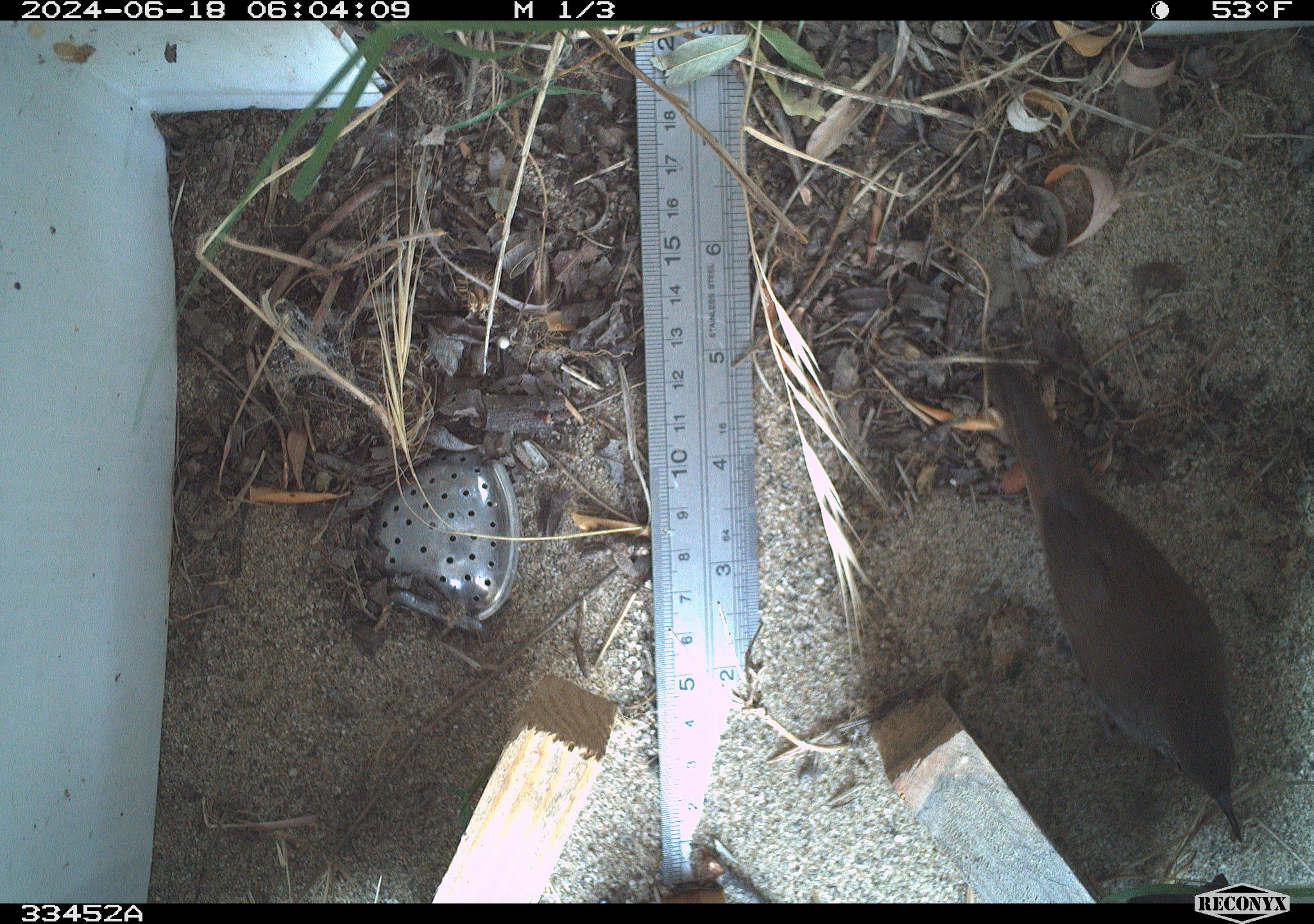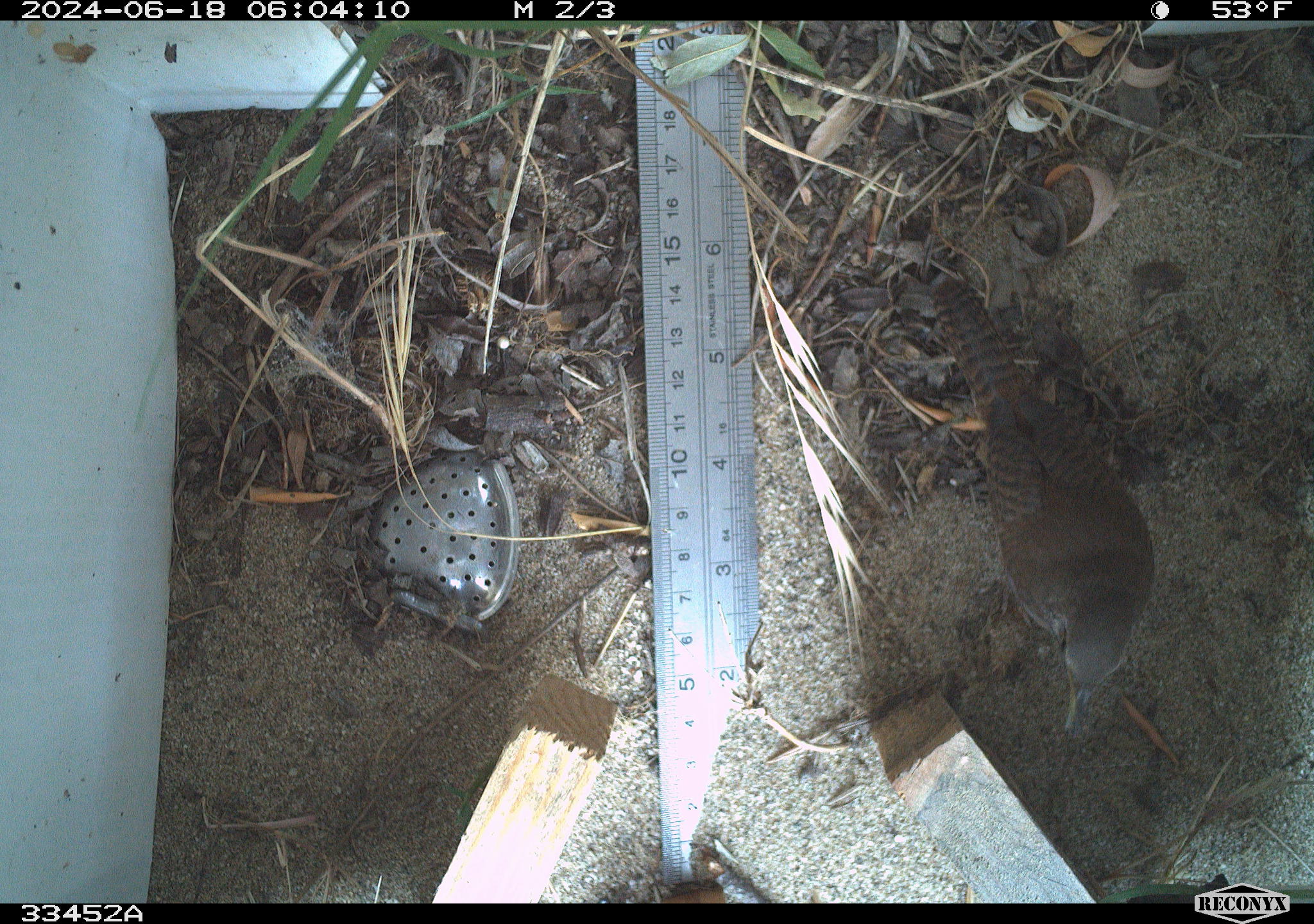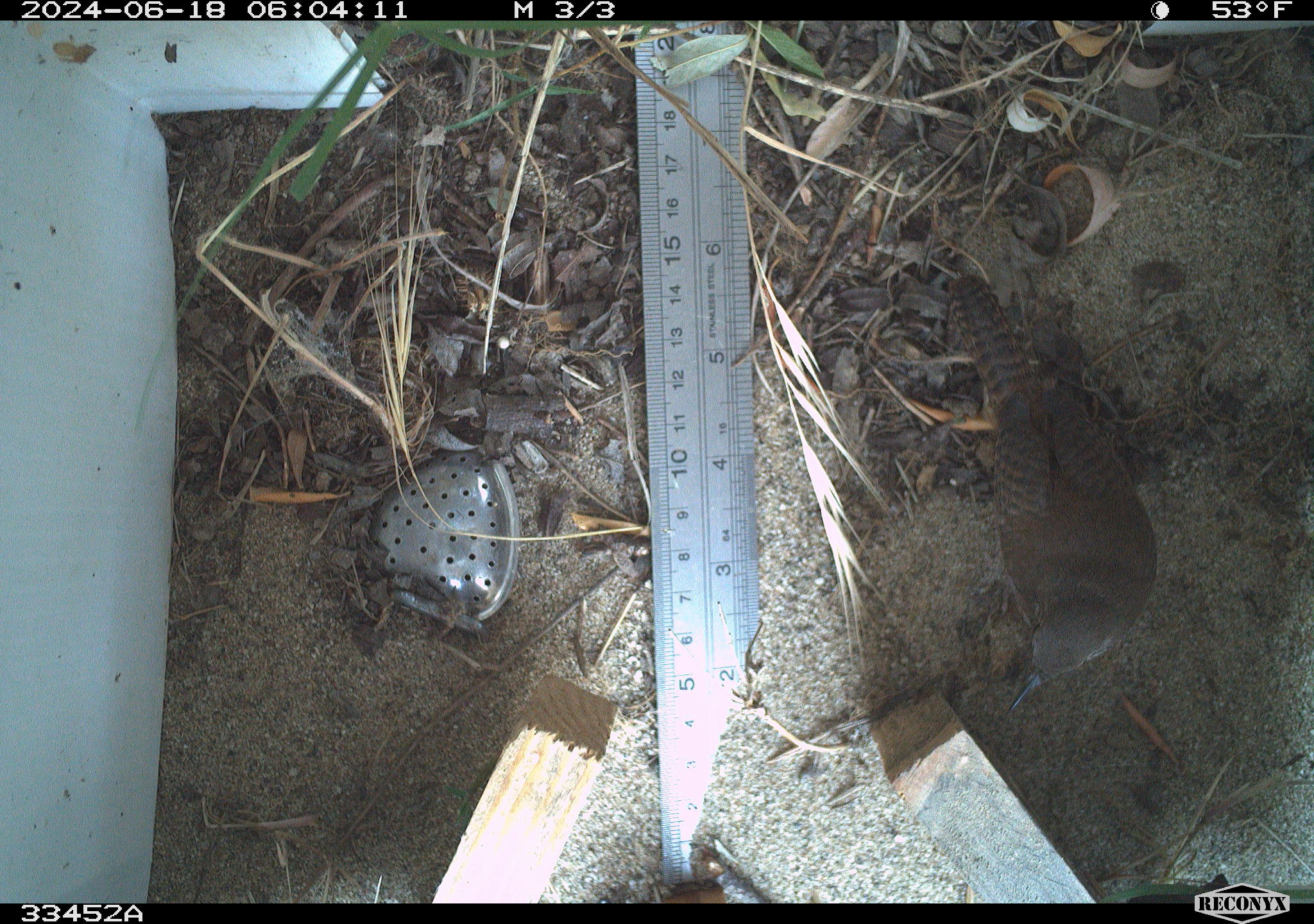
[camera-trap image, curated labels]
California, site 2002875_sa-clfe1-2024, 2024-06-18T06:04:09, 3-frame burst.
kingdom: Animalia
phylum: Chordata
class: Aves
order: Passeriformes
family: Troglodytidae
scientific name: Troglodytidae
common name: wren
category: troglodytidae family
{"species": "troglodytidae family (wren) (Troglodytidae)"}